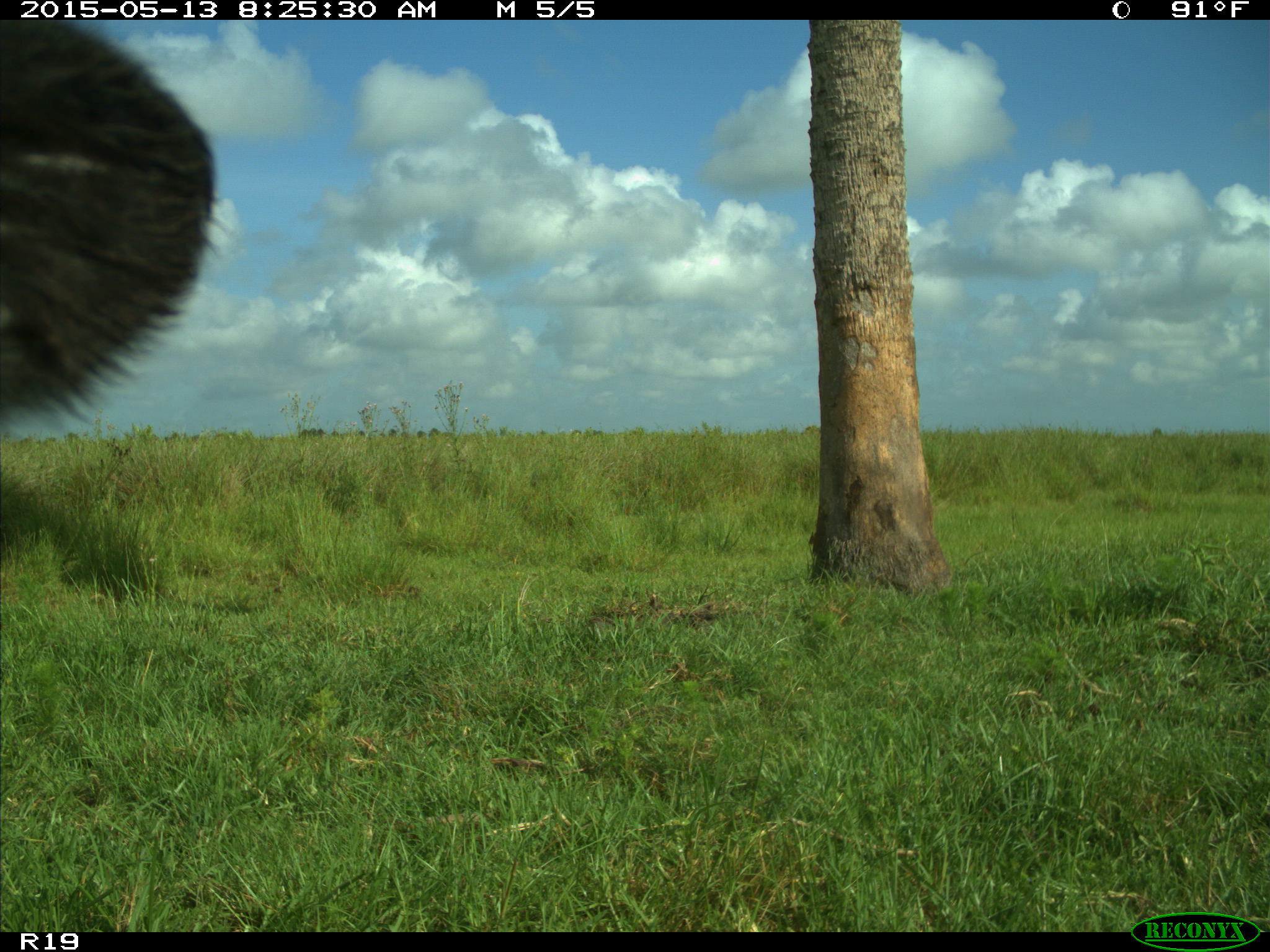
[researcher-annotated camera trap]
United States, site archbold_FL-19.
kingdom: Animalia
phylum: Chordata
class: Mammalia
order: Artiodactyla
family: Bovidae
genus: Bos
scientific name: Bos taurus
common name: domestic cow